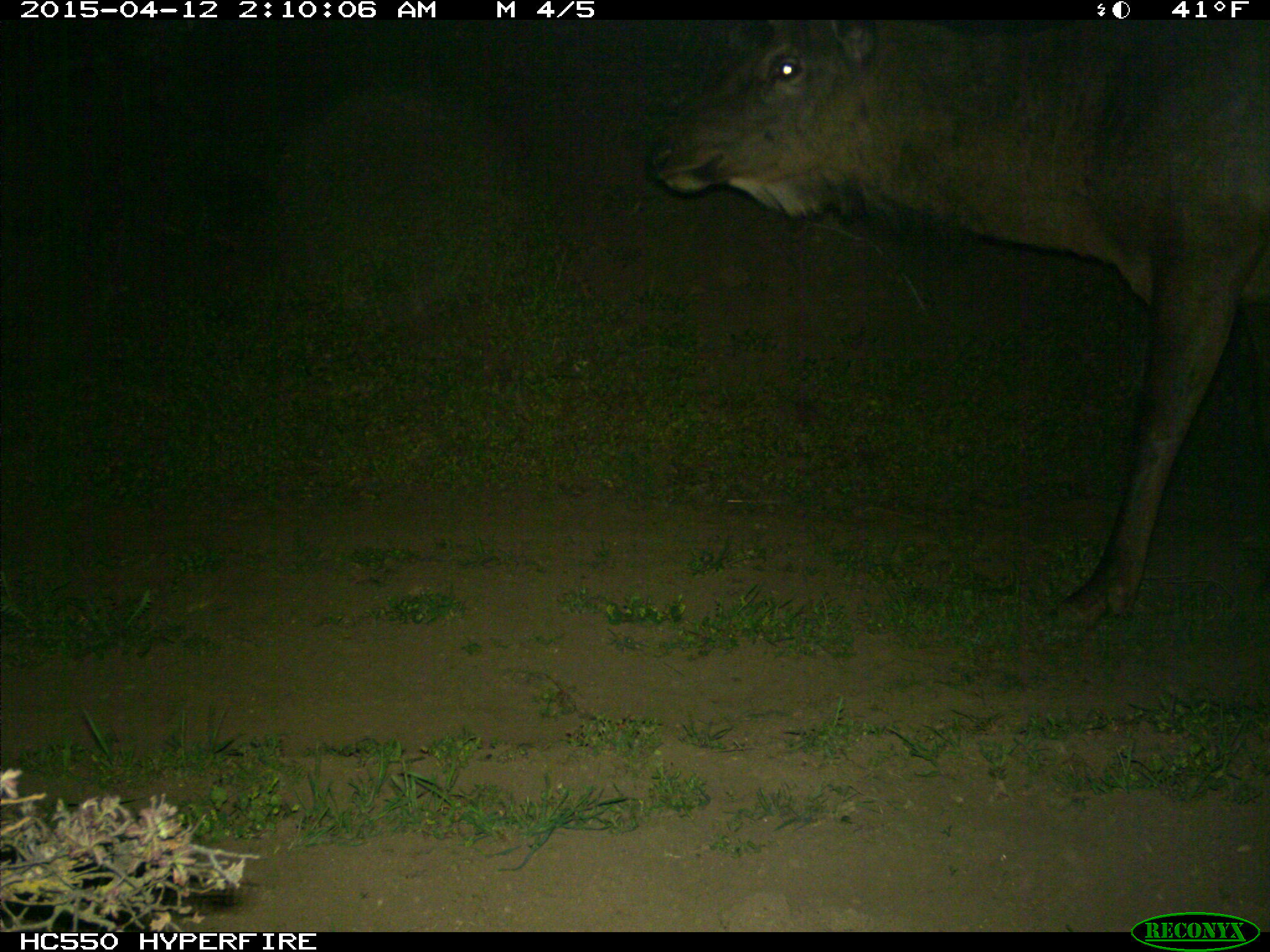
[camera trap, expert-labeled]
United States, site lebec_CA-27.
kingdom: Animalia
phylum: Chordata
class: Mammalia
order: Artiodactyla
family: Cervidae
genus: Cervus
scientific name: Cervus canadensis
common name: elk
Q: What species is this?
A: Cervus canadensis (elk).